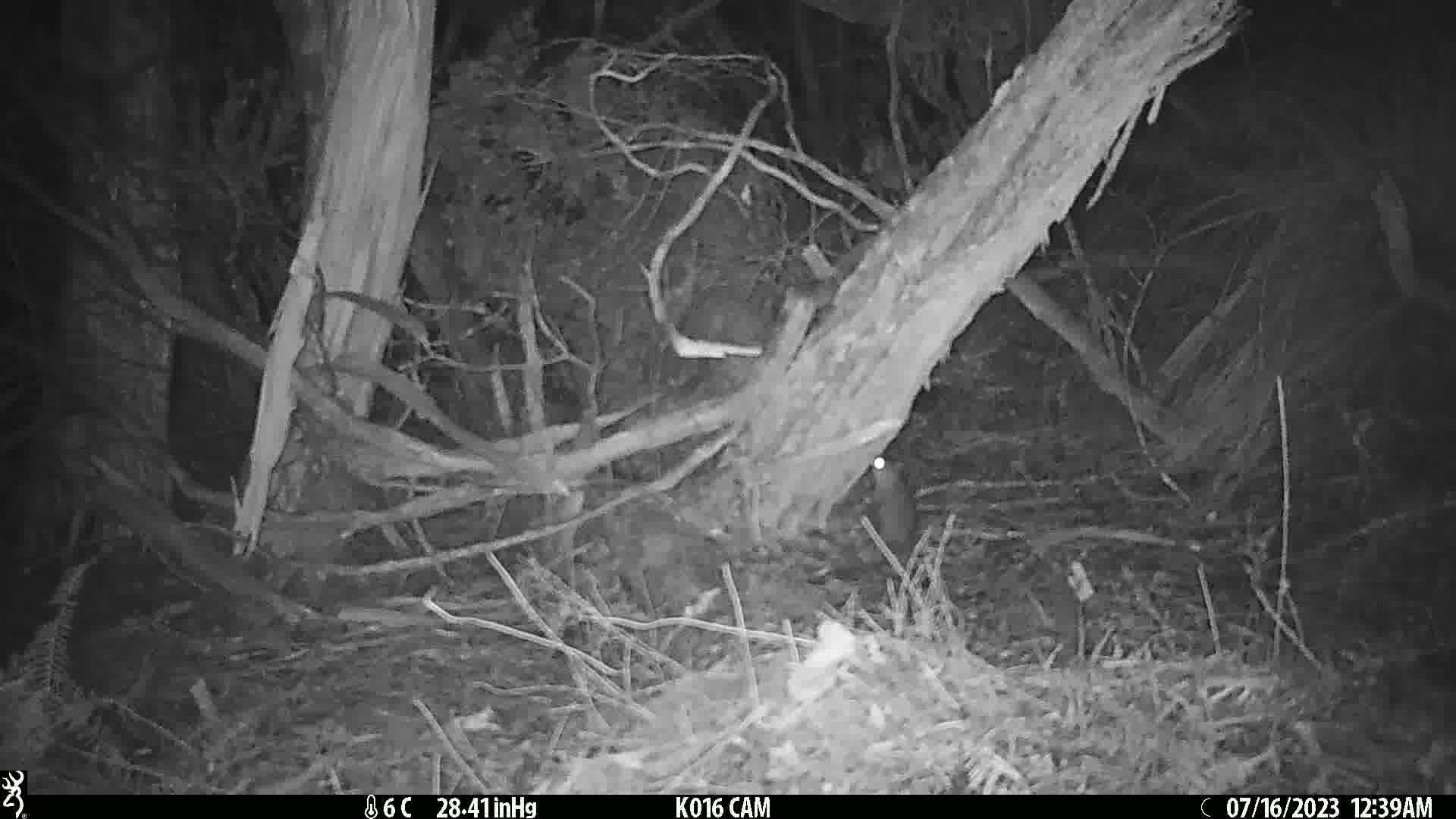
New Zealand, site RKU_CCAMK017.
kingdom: Animalia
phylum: Chordata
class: Mammalia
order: Rodentia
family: Muridae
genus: Rattus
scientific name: Rattus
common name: rat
Rat (Rattus).